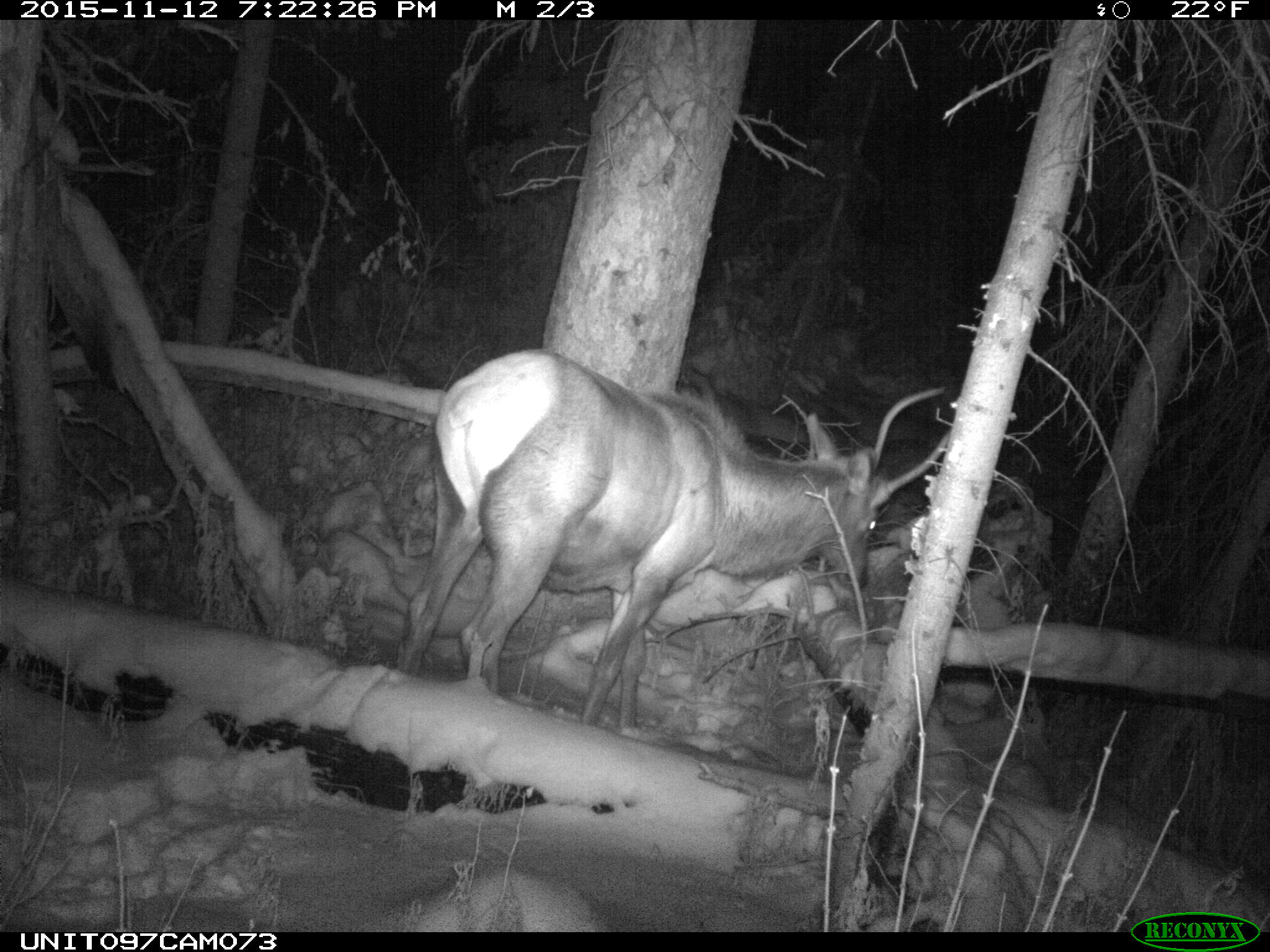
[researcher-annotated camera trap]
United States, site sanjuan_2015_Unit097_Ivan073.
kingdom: Animalia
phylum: Chordata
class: Mammalia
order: Artiodactyla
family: Cervidae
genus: Cervus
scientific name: Cervus elaphus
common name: red deer